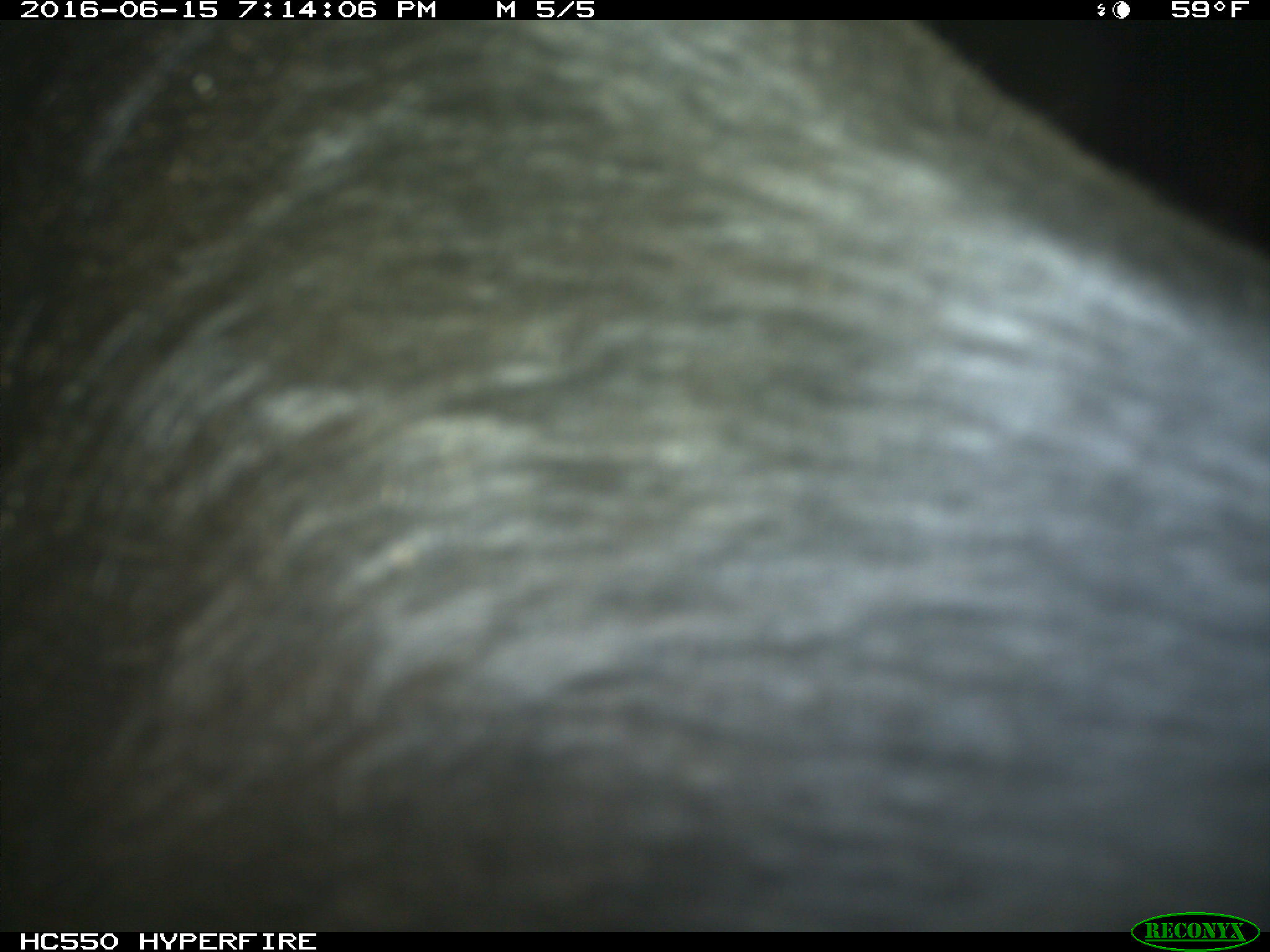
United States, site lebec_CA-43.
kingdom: Animalia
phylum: Chordata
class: Mammalia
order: Artiodactyla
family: Bovidae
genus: Bos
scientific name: Bos taurus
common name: domestic cow